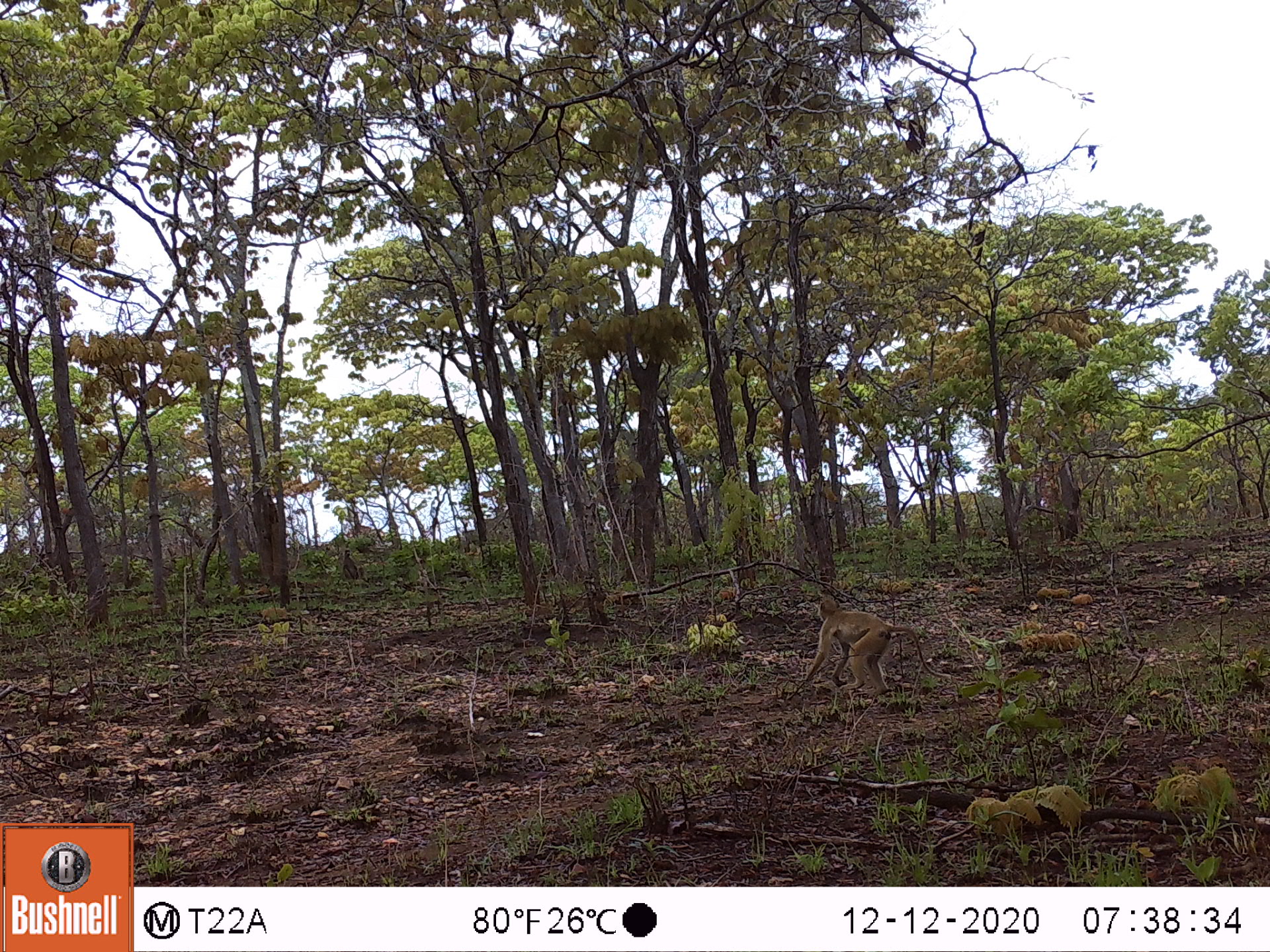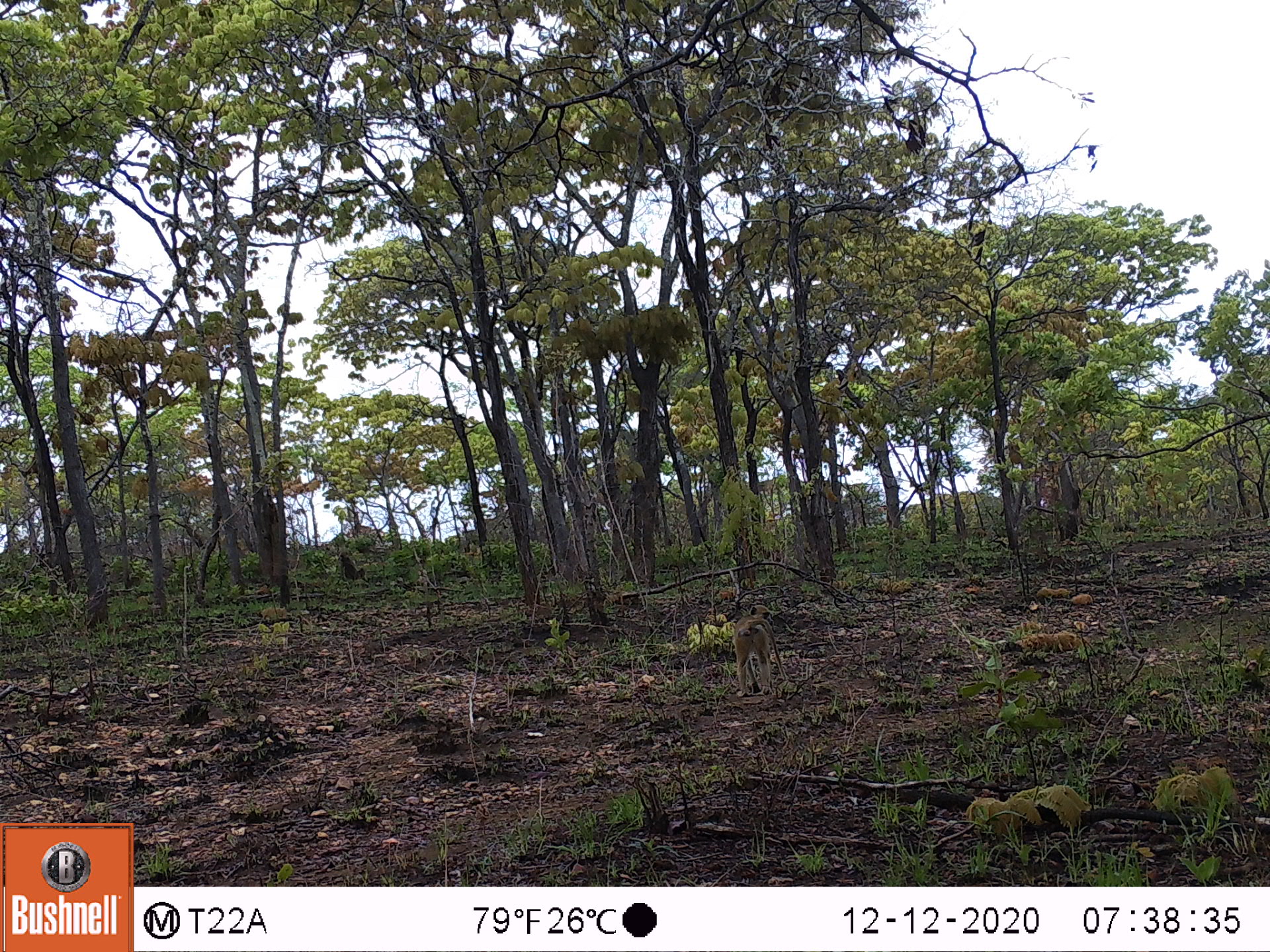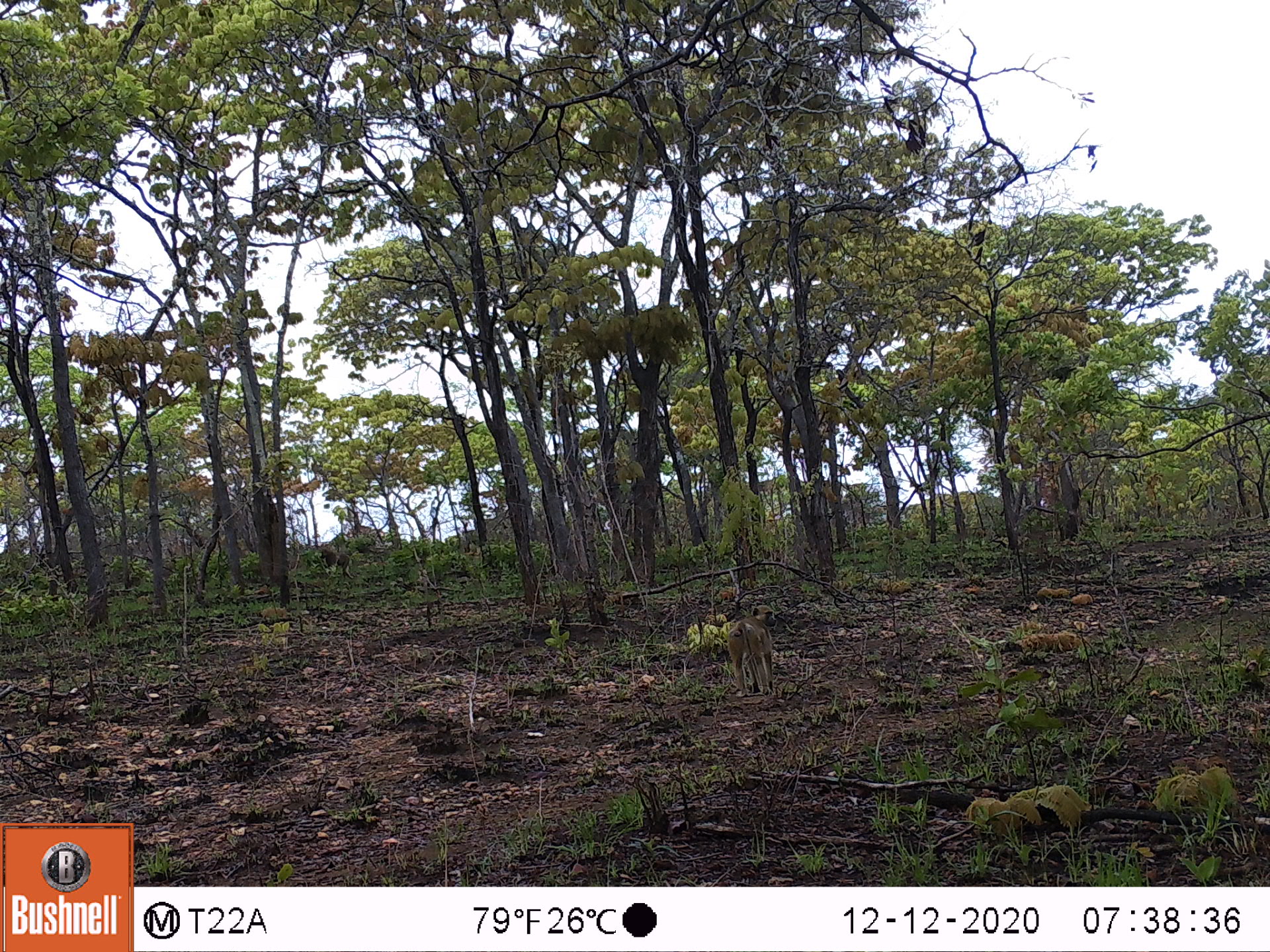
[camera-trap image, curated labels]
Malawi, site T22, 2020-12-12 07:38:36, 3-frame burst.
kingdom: Animalia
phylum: Chordata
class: Mammalia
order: Primates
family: Cercopithecidae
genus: Papio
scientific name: Papio cynocephalus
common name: yellow baboon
Yellow baboon (Papio cynocephalus), count 2.